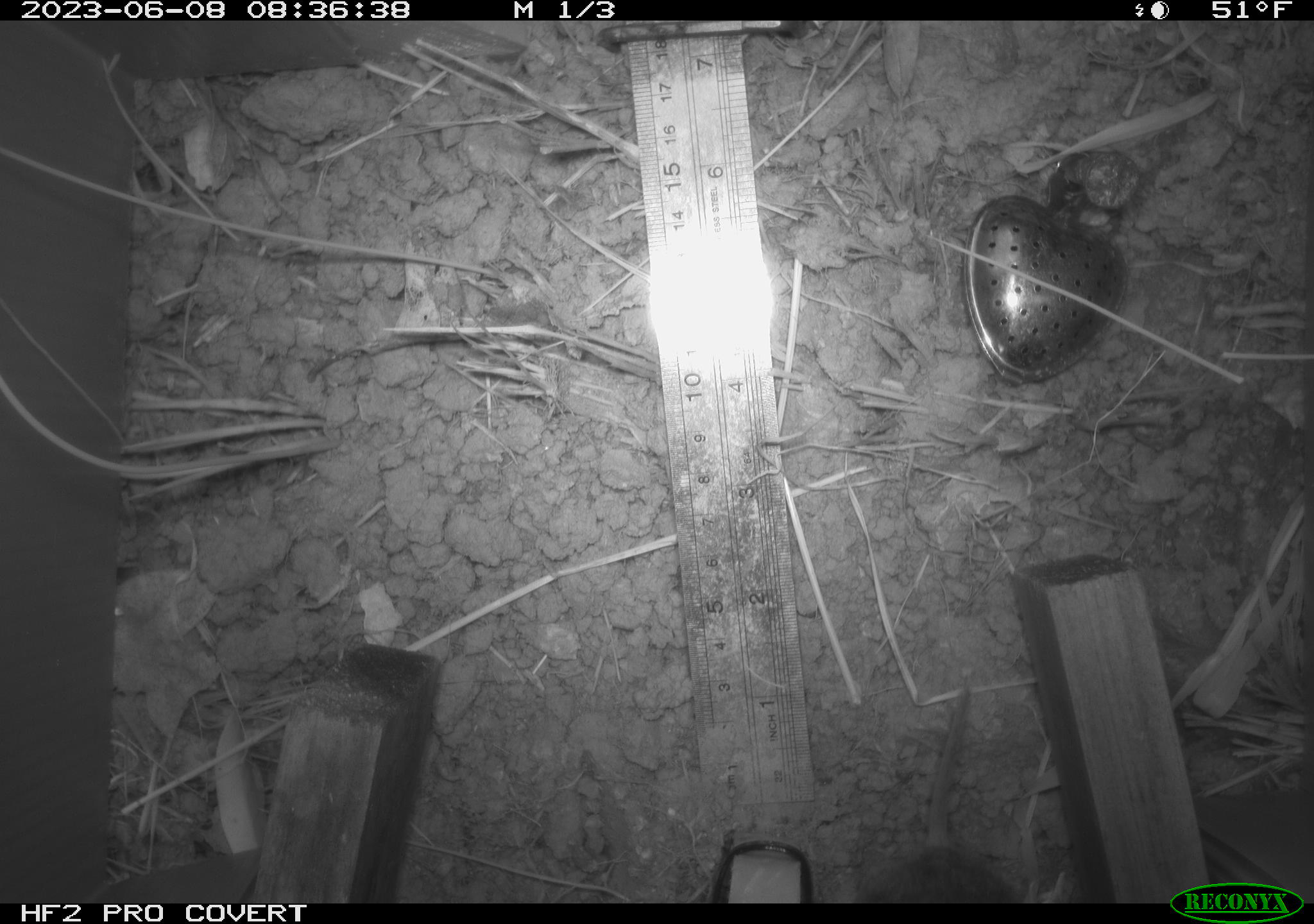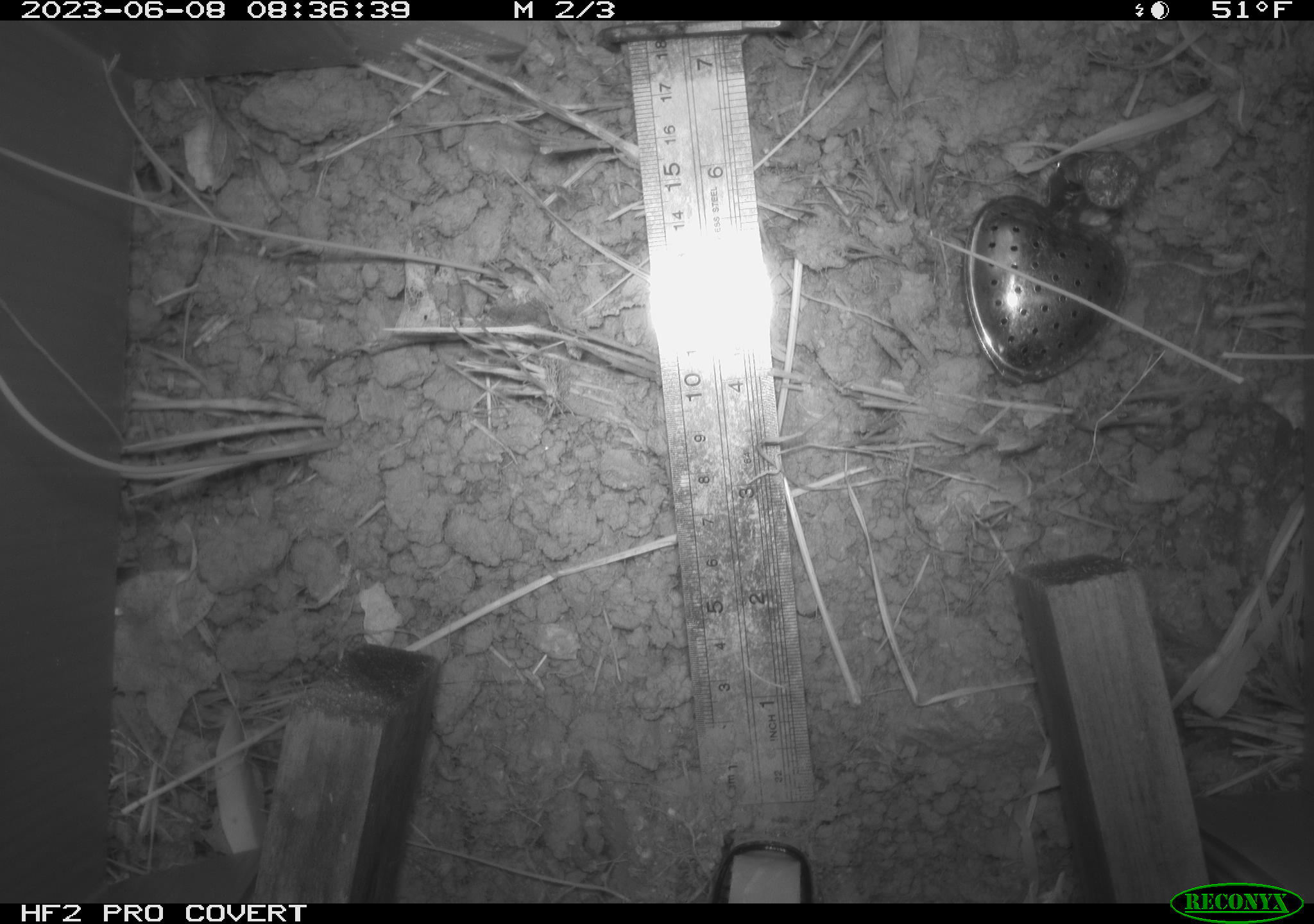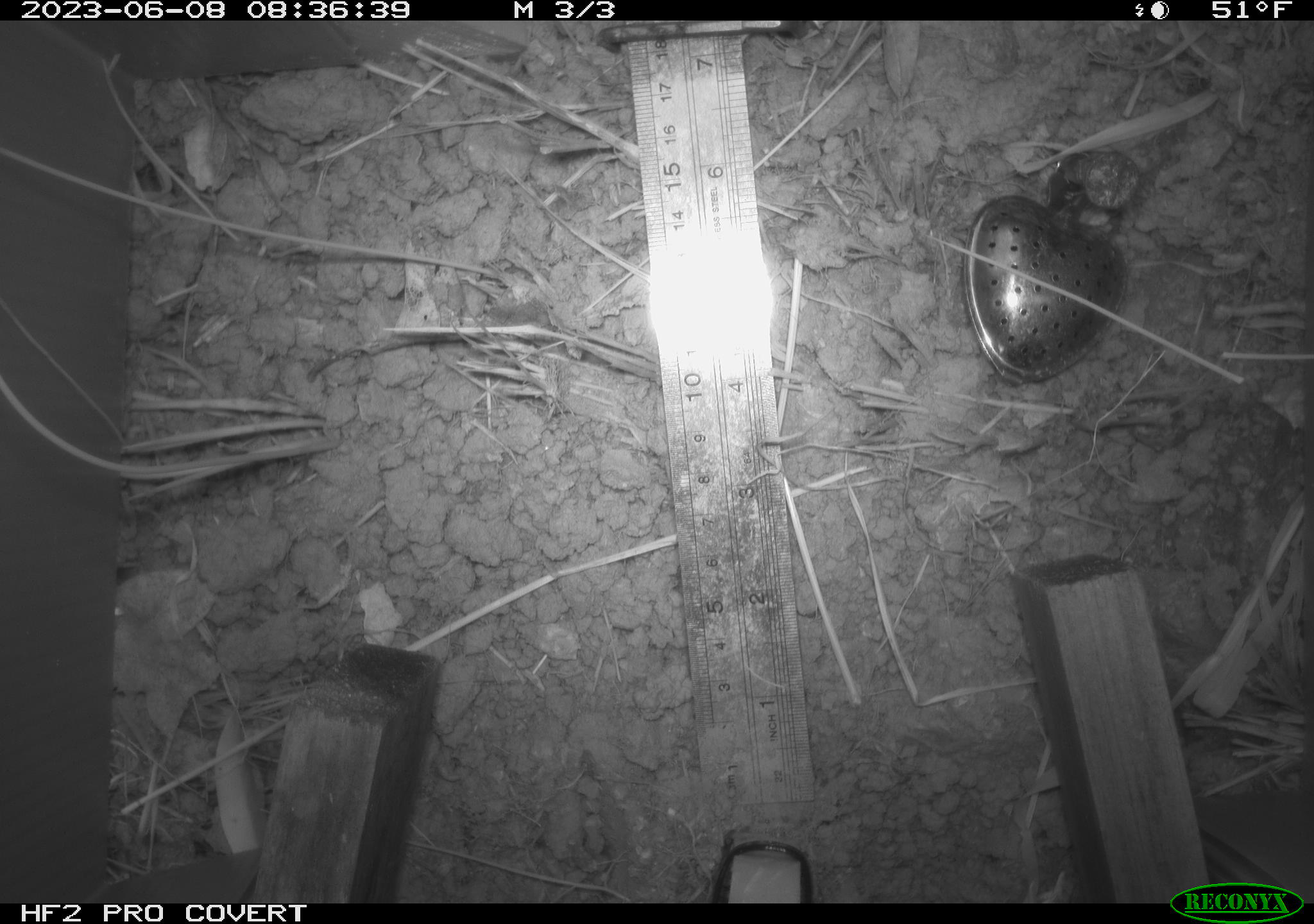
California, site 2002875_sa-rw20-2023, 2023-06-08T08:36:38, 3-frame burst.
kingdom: Animalia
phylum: Chordata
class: Mammalia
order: Rodentia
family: Cricetidae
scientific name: Arvicolinae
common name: voles, lemmings, and muskrats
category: arvicolinae subfamily